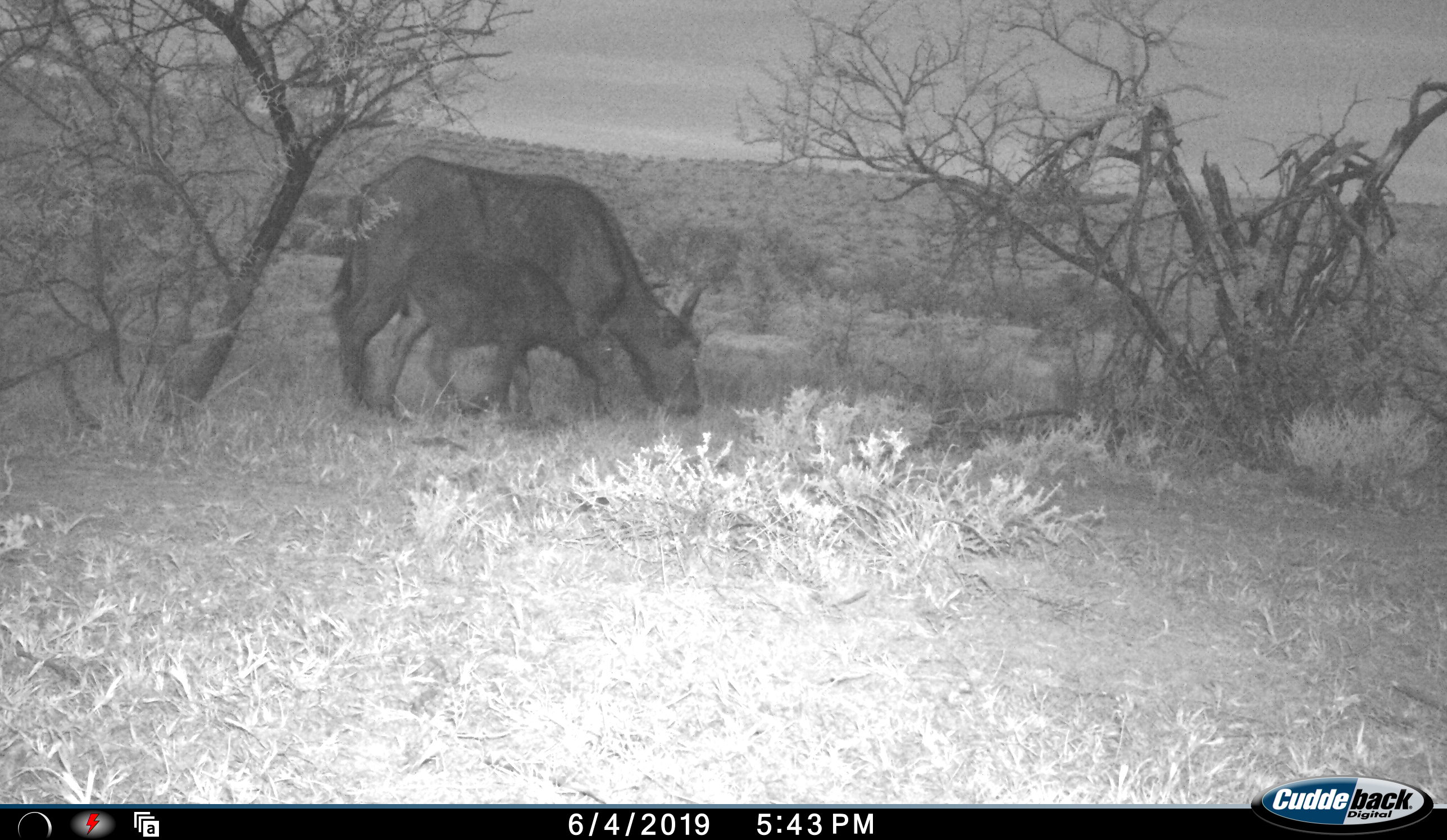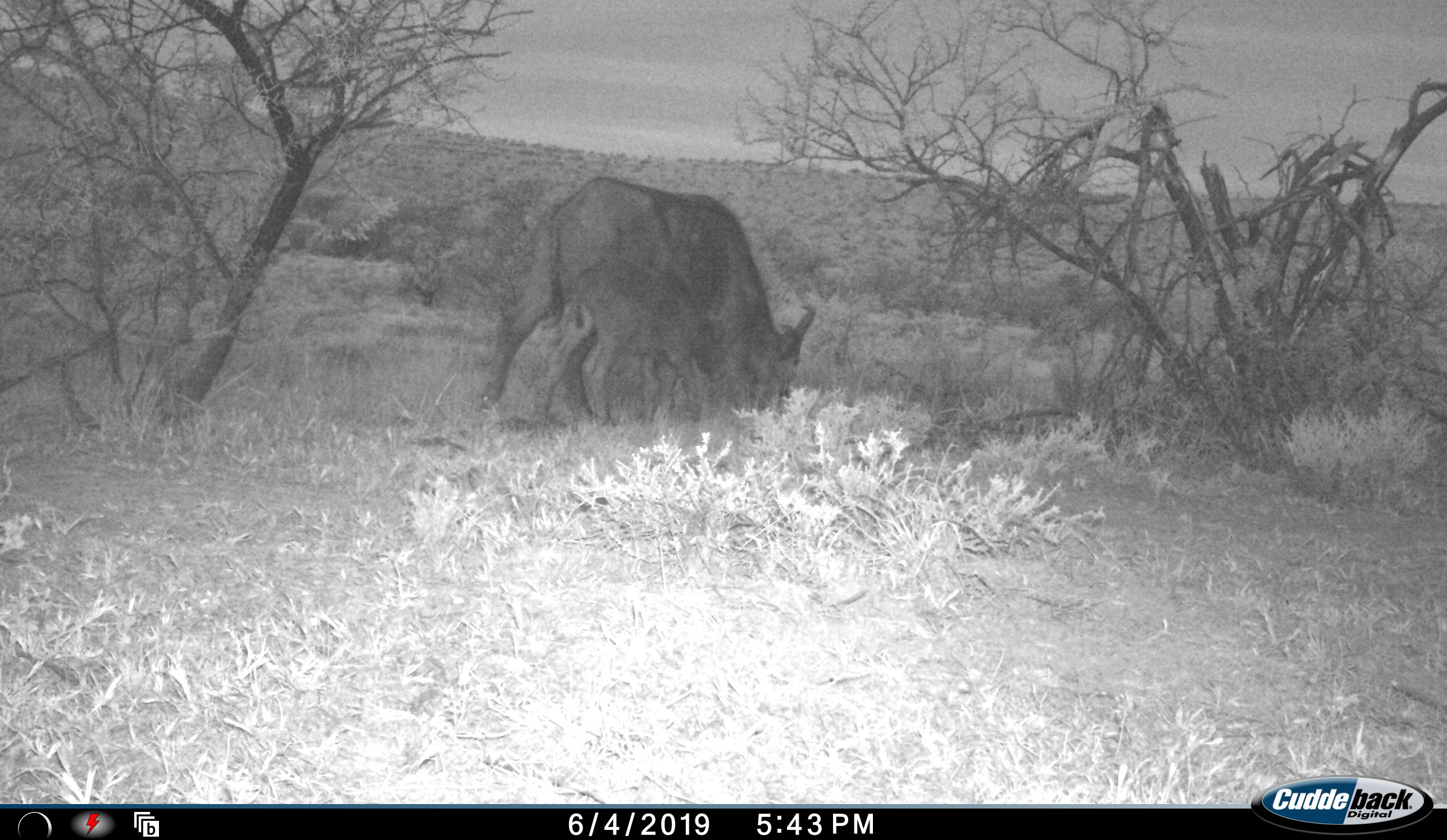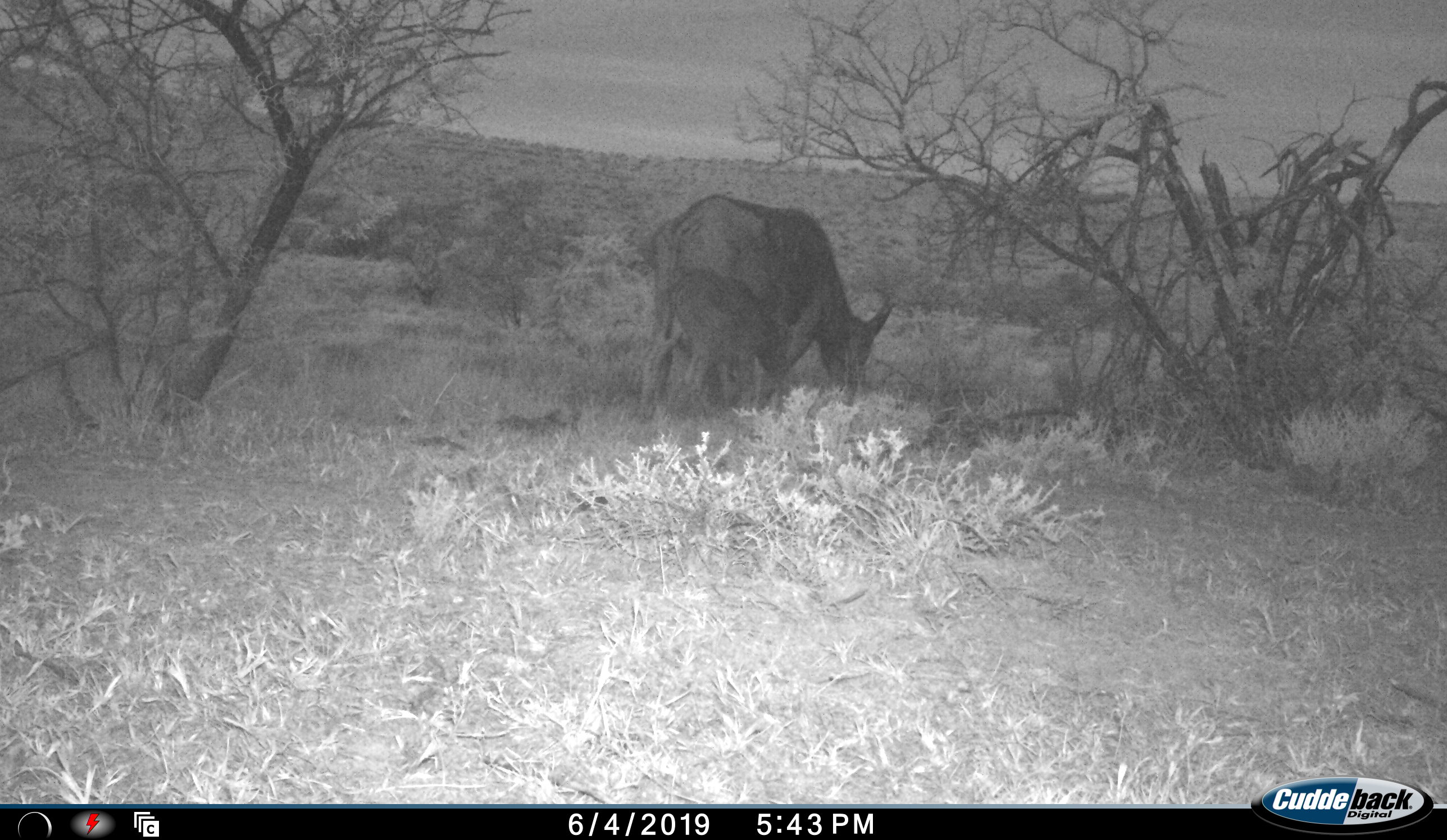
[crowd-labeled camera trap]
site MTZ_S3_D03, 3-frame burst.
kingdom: Animalia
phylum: Chordata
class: Mammalia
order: Artiodactyla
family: Bovidae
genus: Syncerus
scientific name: Syncerus caffer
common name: african buffalo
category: buffalo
Buffalo (african buffalo) (Syncerus caffer), count 2. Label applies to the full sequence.